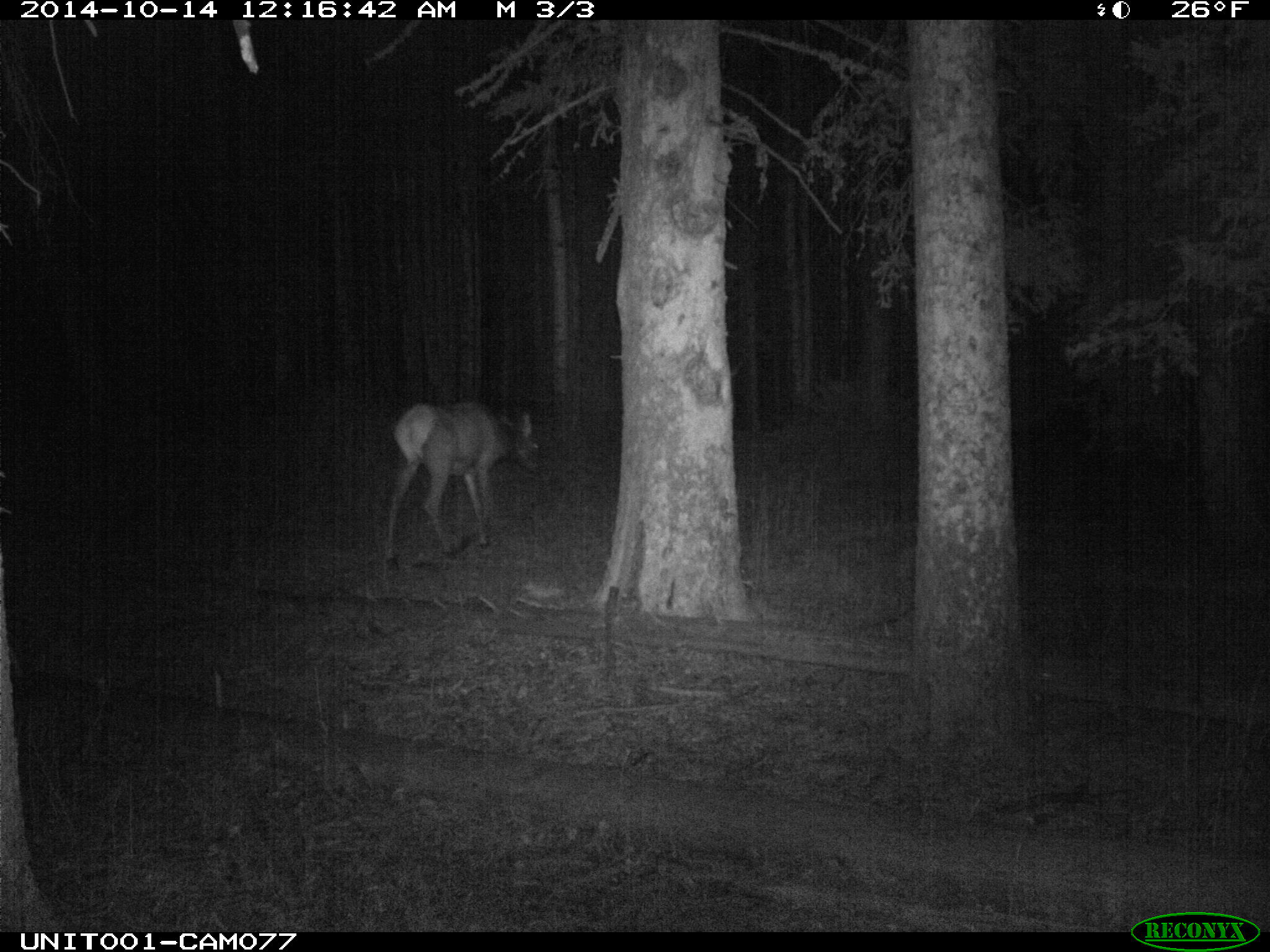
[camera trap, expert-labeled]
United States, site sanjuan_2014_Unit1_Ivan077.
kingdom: Animalia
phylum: Chordata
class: Mammalia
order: Artiodactyla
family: Cervidae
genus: Cervus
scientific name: Cervus elaphus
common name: red deer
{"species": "Cervus elaphus (red deer)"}